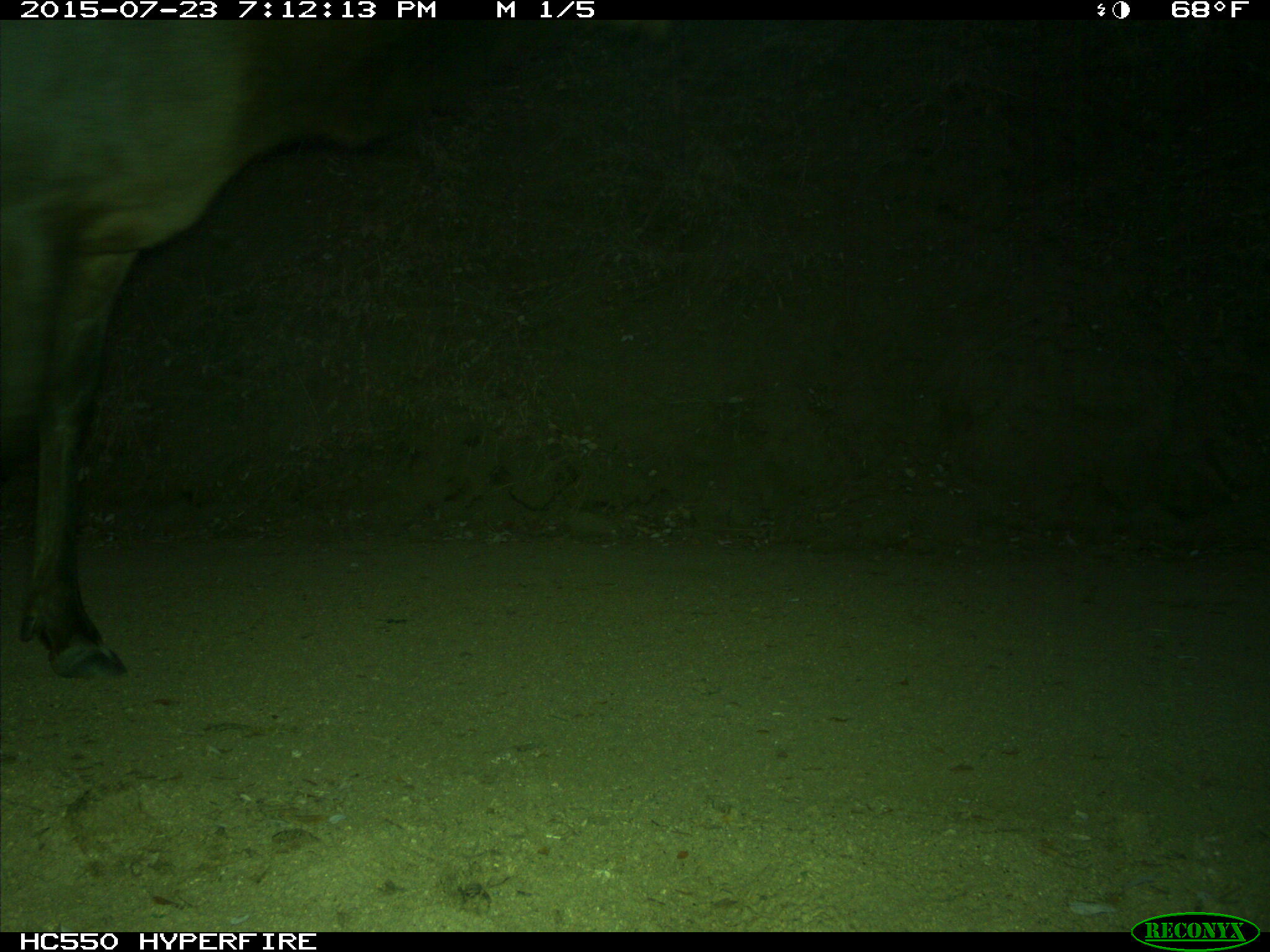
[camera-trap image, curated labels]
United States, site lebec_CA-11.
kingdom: Animalia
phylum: Chordata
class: Mammalia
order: Artiodactyla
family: Cervidae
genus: Cervus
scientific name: Cervus canadensis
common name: elk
Cervus canadensis (elk).